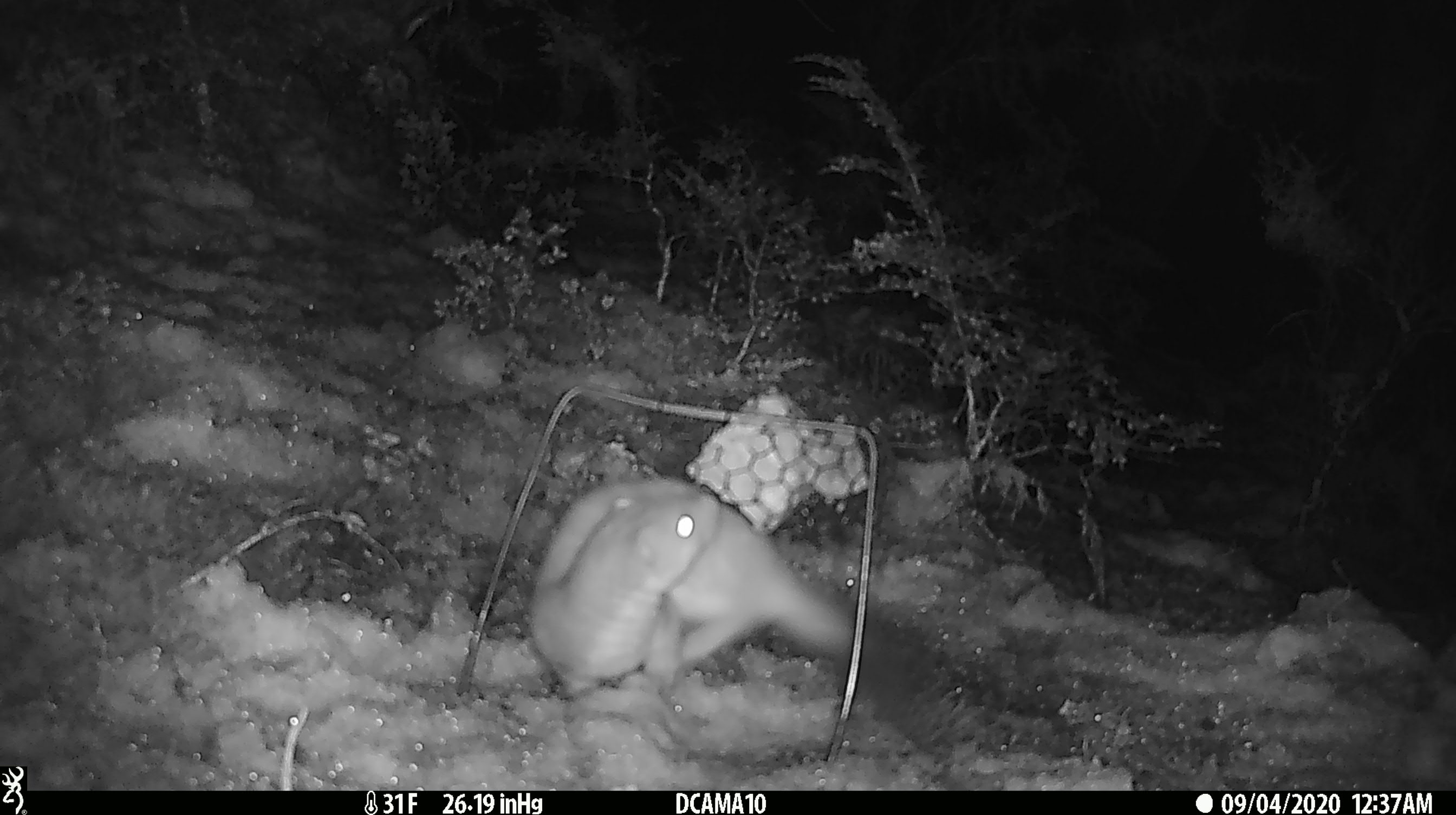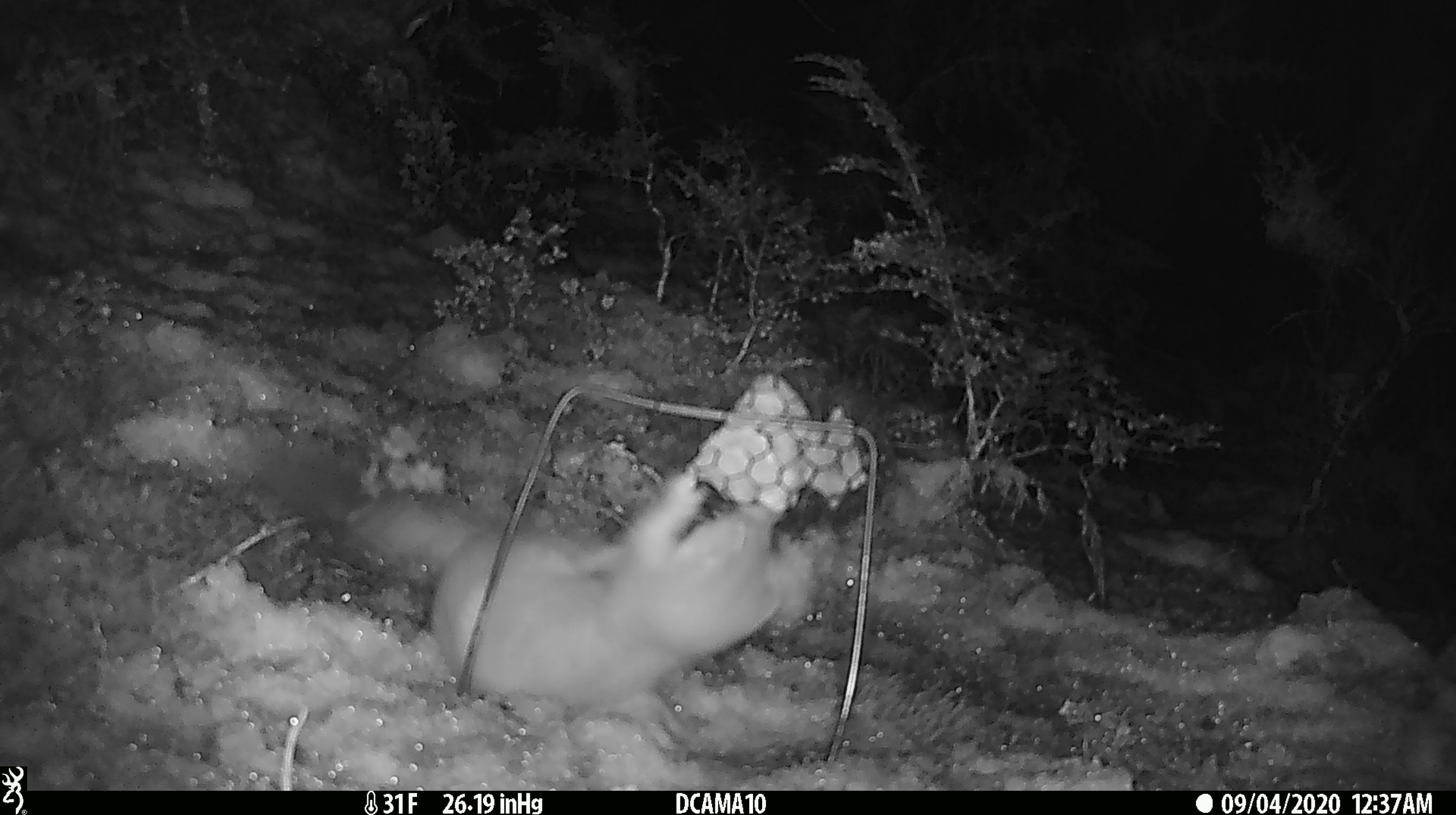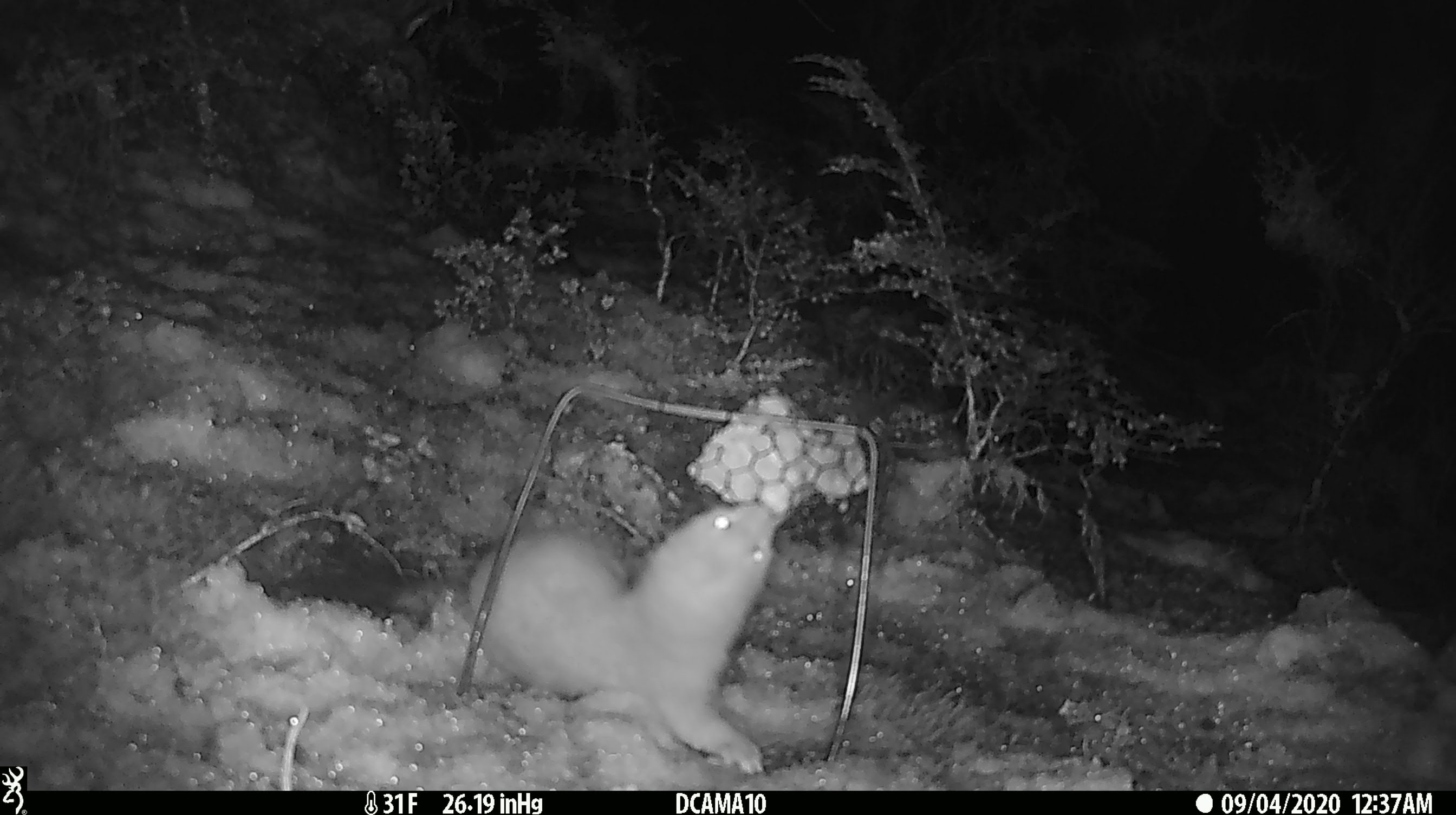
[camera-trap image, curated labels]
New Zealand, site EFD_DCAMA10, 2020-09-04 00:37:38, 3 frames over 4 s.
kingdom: Animalia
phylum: Chordata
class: Mammalia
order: Carnivora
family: Mustelidae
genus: Mustela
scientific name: Mustela erminea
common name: stoat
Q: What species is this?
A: Stoat (Mustela erminea).